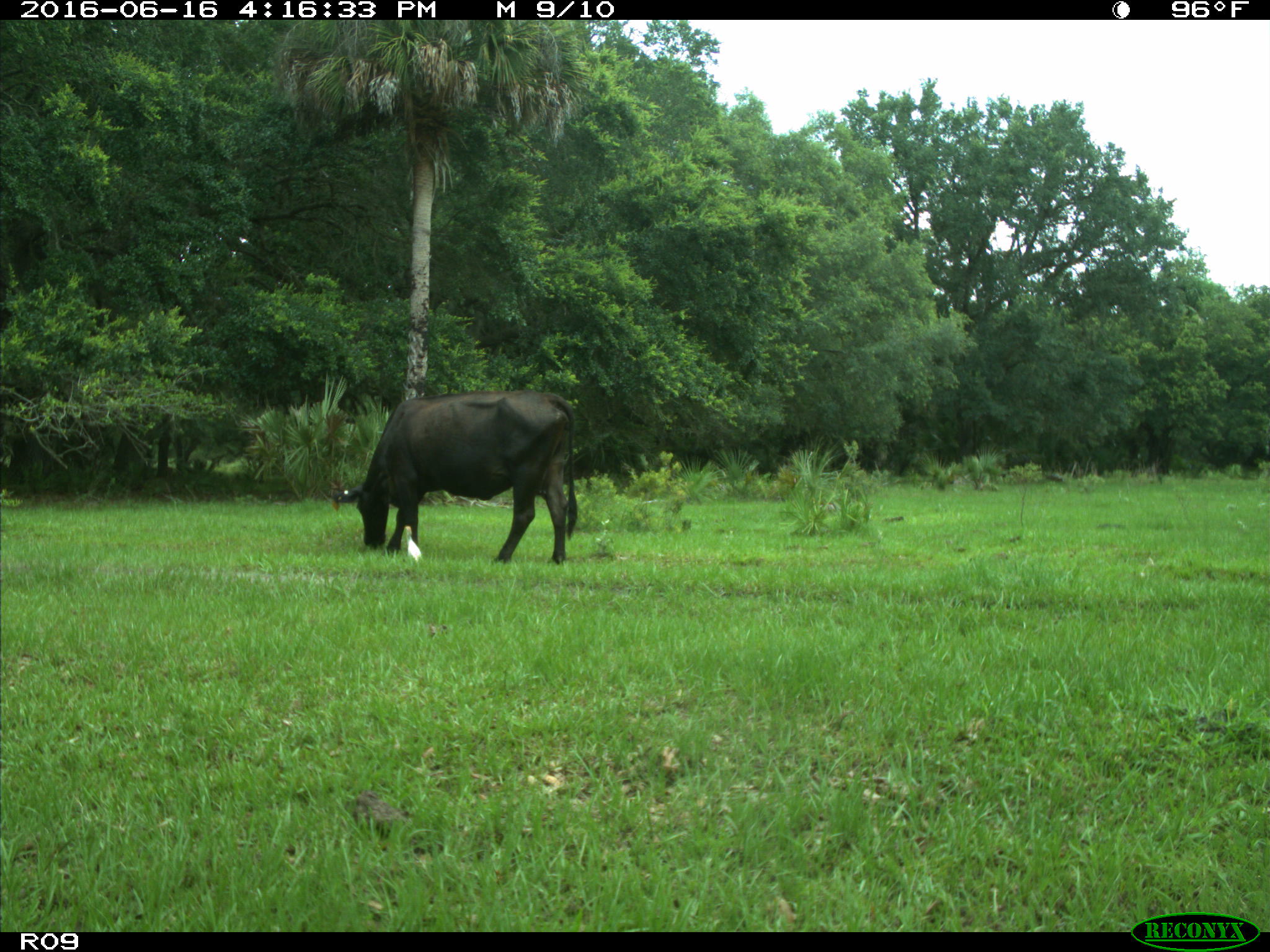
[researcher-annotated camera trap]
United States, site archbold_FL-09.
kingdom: Animalia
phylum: Chordata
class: Mammalia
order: Artiodactyla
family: Bovidae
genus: Bos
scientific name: Bos taurus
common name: domestic cow